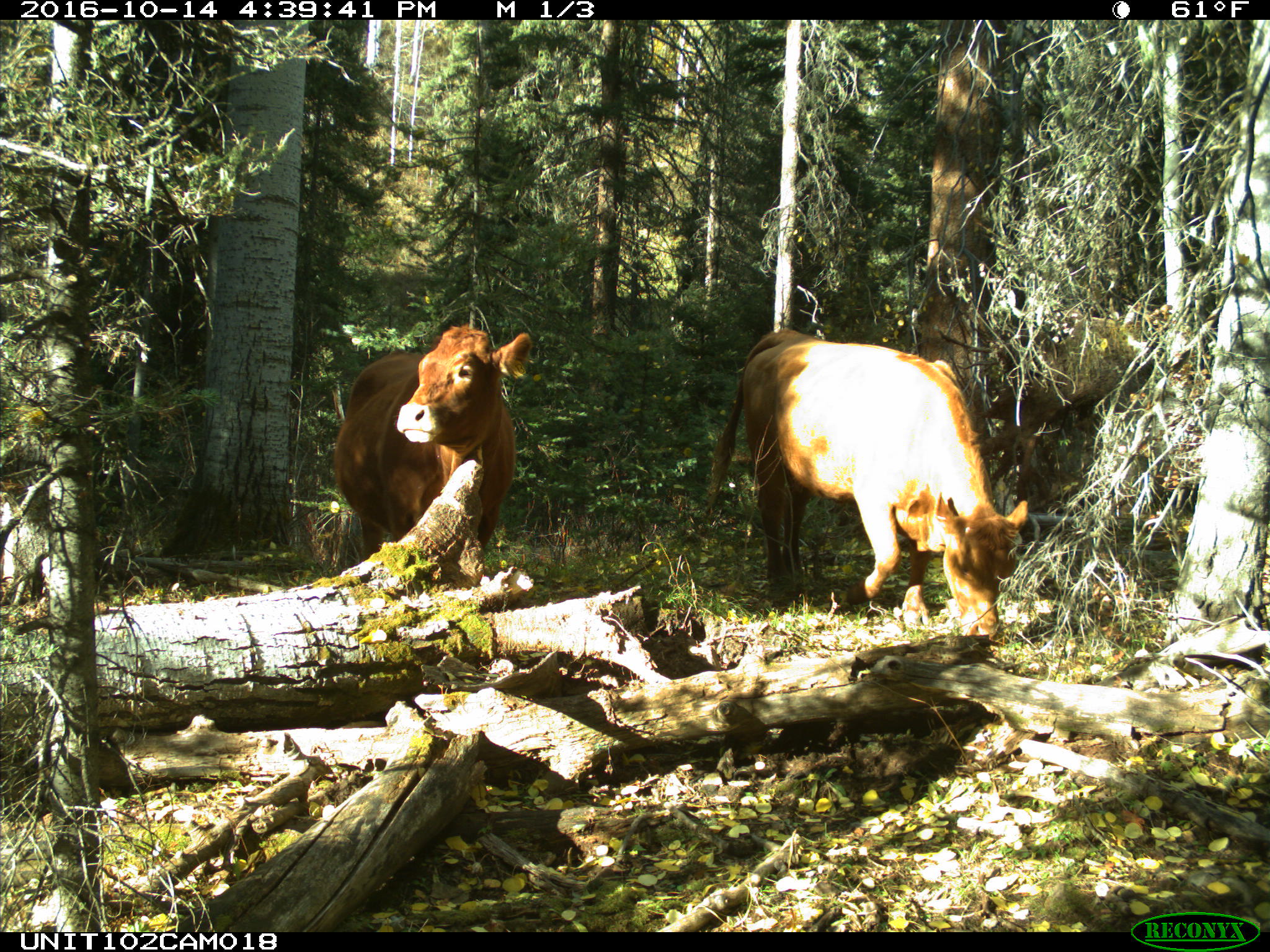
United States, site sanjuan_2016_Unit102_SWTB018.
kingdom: Animalia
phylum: Chordata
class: Mammalia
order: Artiodactyla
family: Bovidae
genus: Bos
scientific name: Bos taurus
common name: domestic cow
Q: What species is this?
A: Bos taurus (domestic cow).